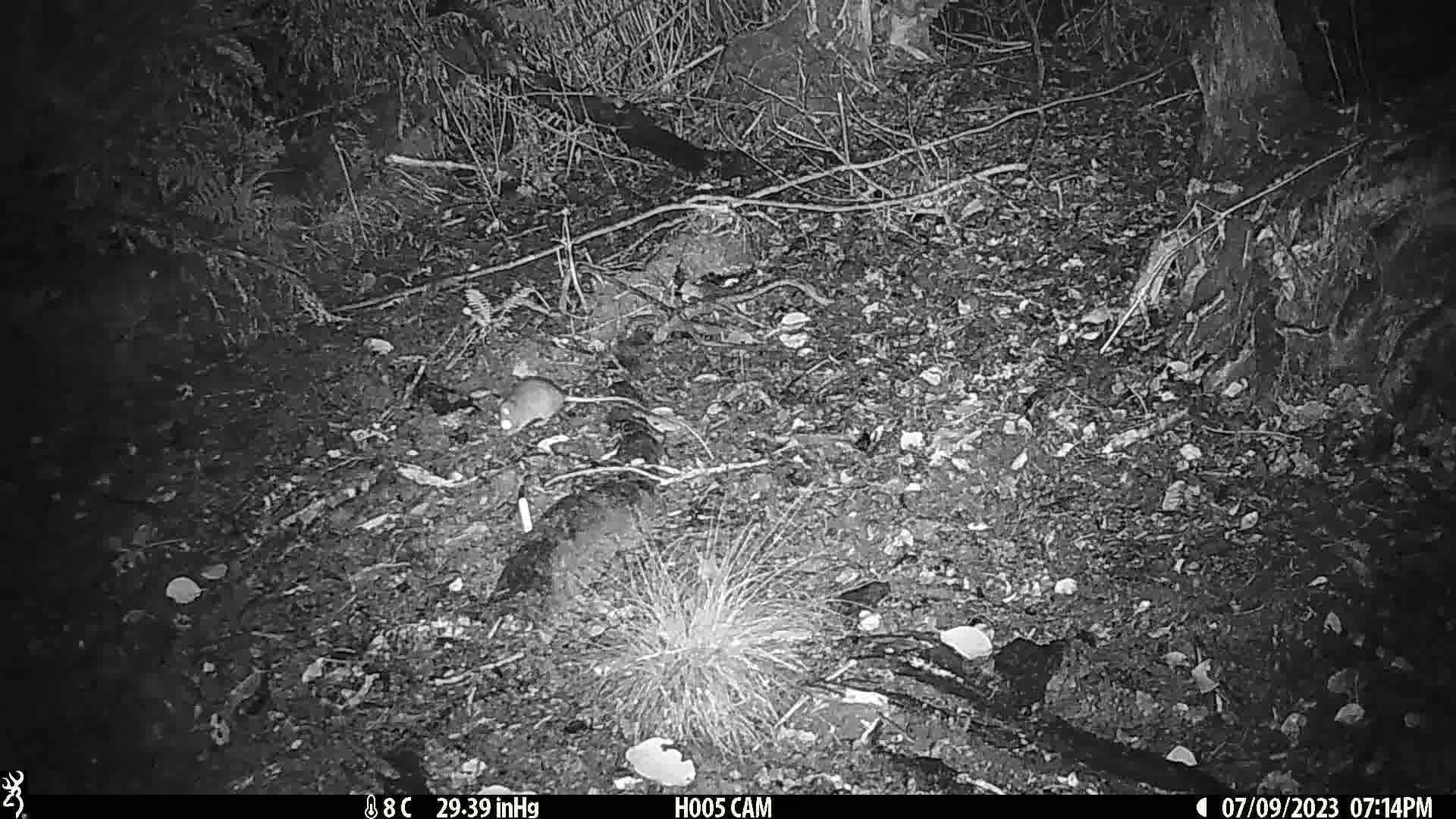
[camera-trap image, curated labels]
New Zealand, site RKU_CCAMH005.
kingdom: Animalia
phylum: Chordata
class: Mammalia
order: Rodentia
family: Muridae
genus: Rattus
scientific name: Rattus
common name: rat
Rat (Rattus).